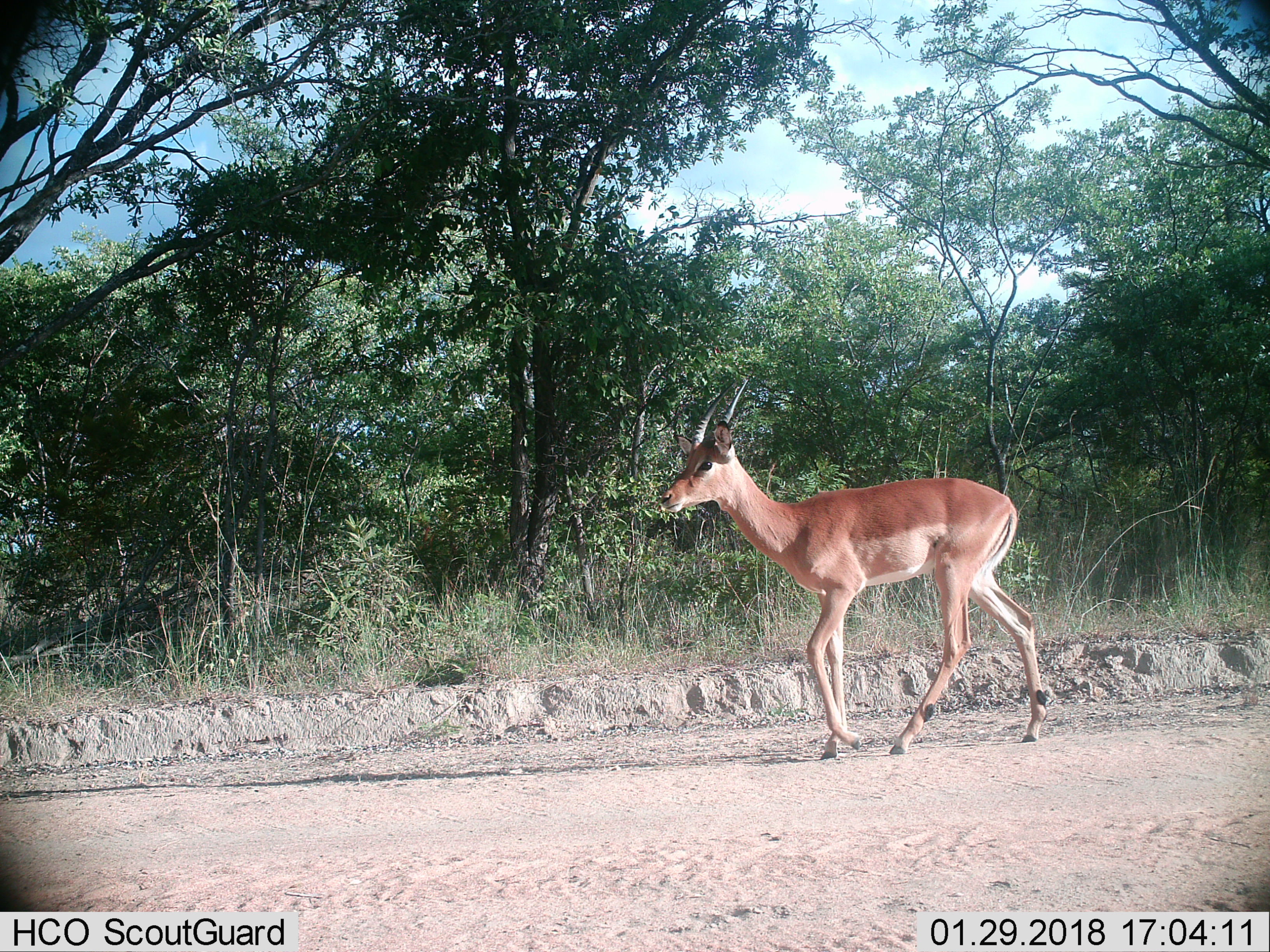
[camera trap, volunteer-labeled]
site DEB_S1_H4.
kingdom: Animalia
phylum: Chordata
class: Mammalia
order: Artiodactyla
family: Bovidae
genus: Aepyceros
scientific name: Aepyceros melampus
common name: impala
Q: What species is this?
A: Impala (Aepyceros melampus).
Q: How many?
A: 1.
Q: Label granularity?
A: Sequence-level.